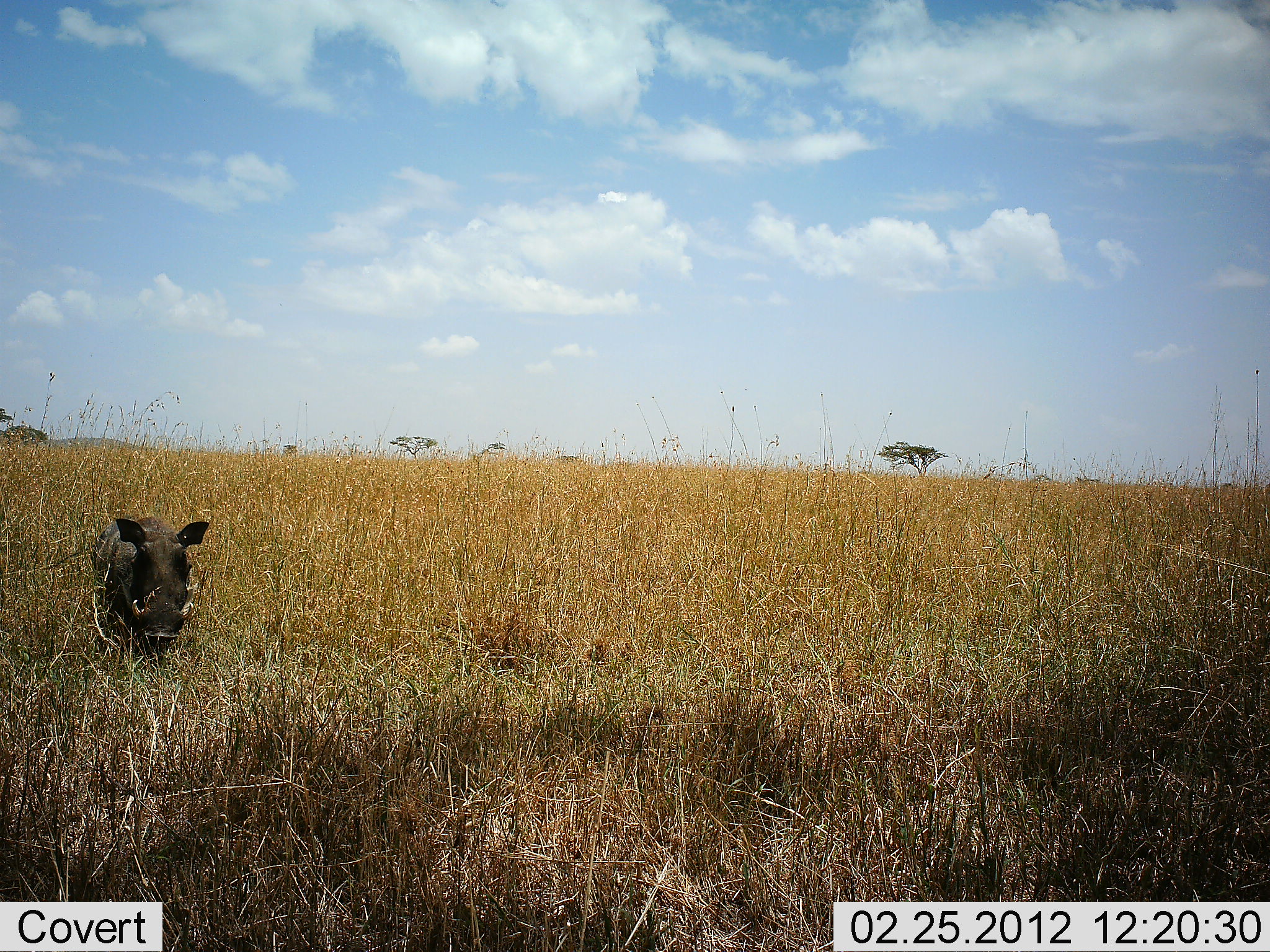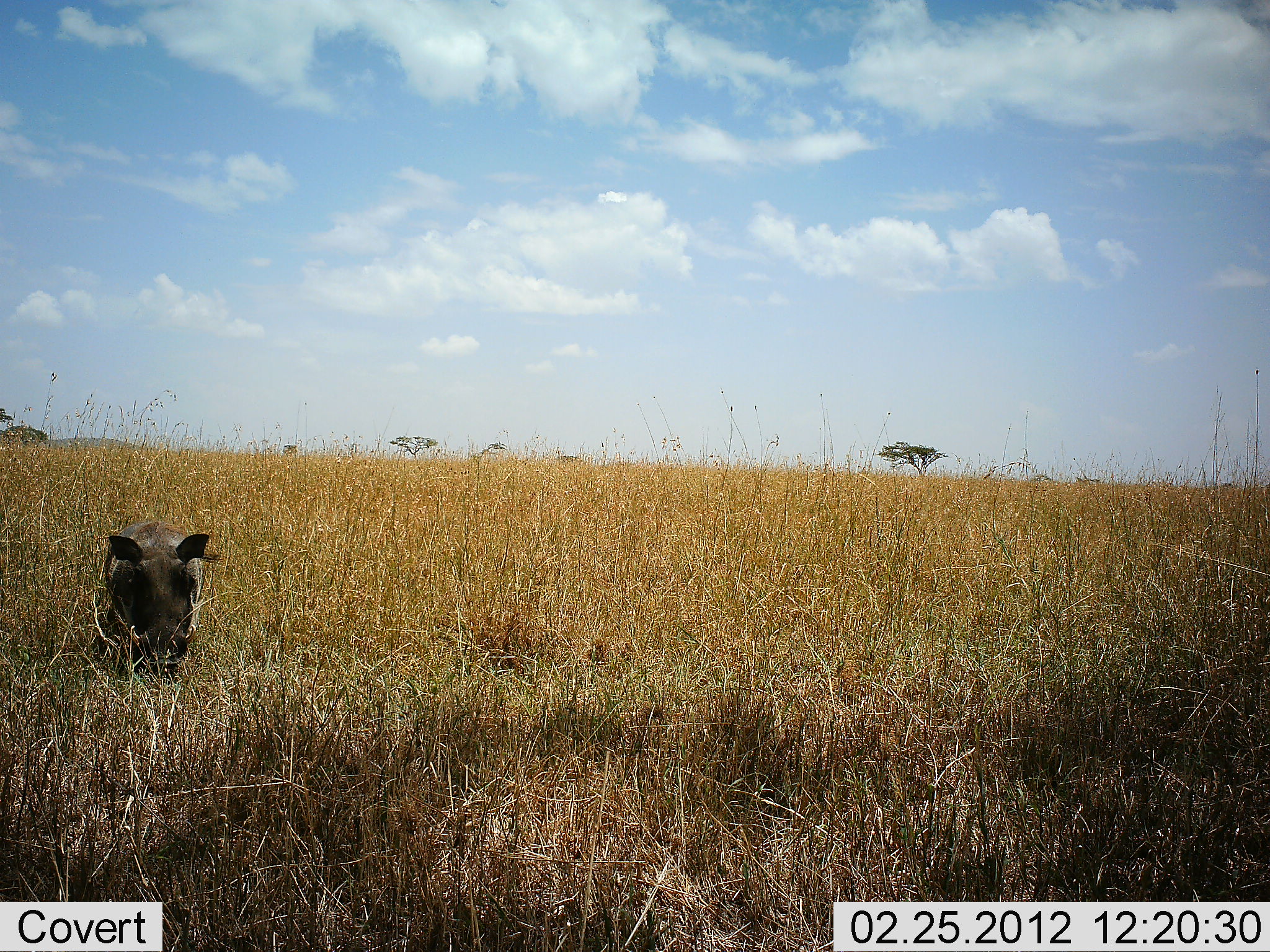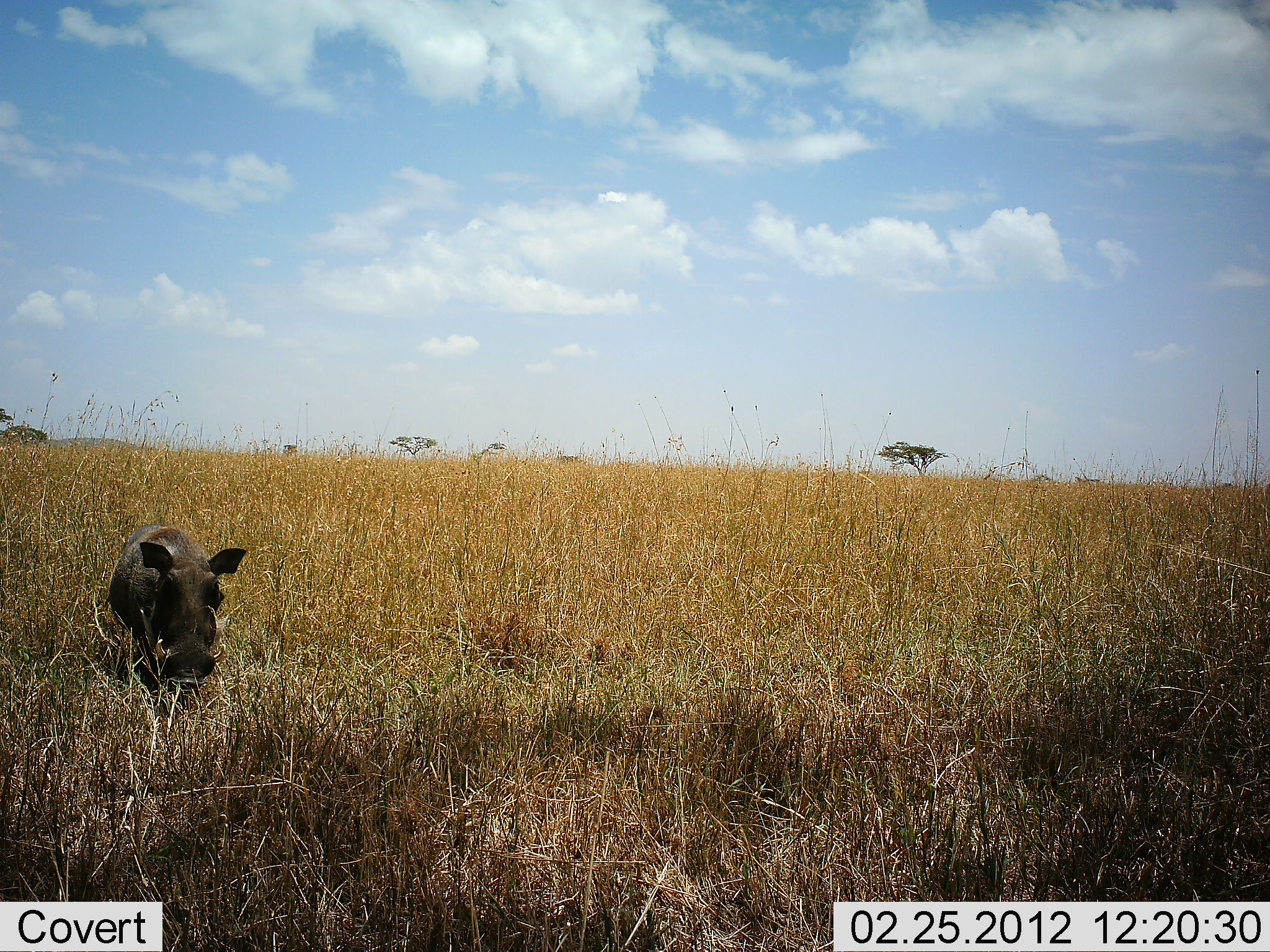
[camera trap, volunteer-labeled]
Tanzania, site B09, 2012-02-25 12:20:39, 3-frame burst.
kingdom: Animalia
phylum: Chordata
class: Mammalia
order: Artiodactyla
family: Suidae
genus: Phacochoerus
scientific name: Phacochoerus africanus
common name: warthog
Warthog (Phacochoerus africanus), count 1. Behavior (volunteer vote fractions): standing 13%, resting 0%, moving 87%, interacting 0%. Young present (vote fraction): 0%. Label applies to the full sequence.